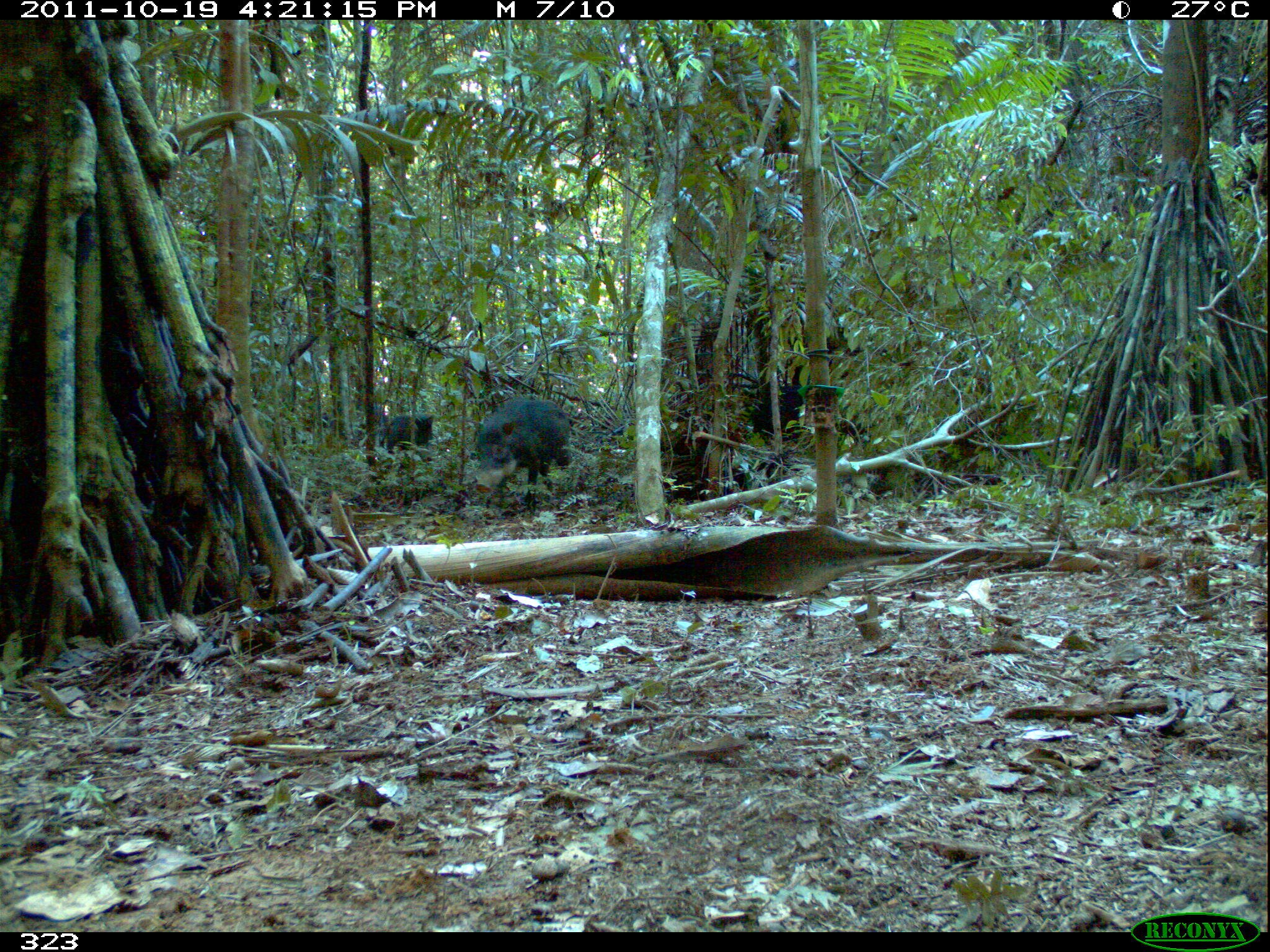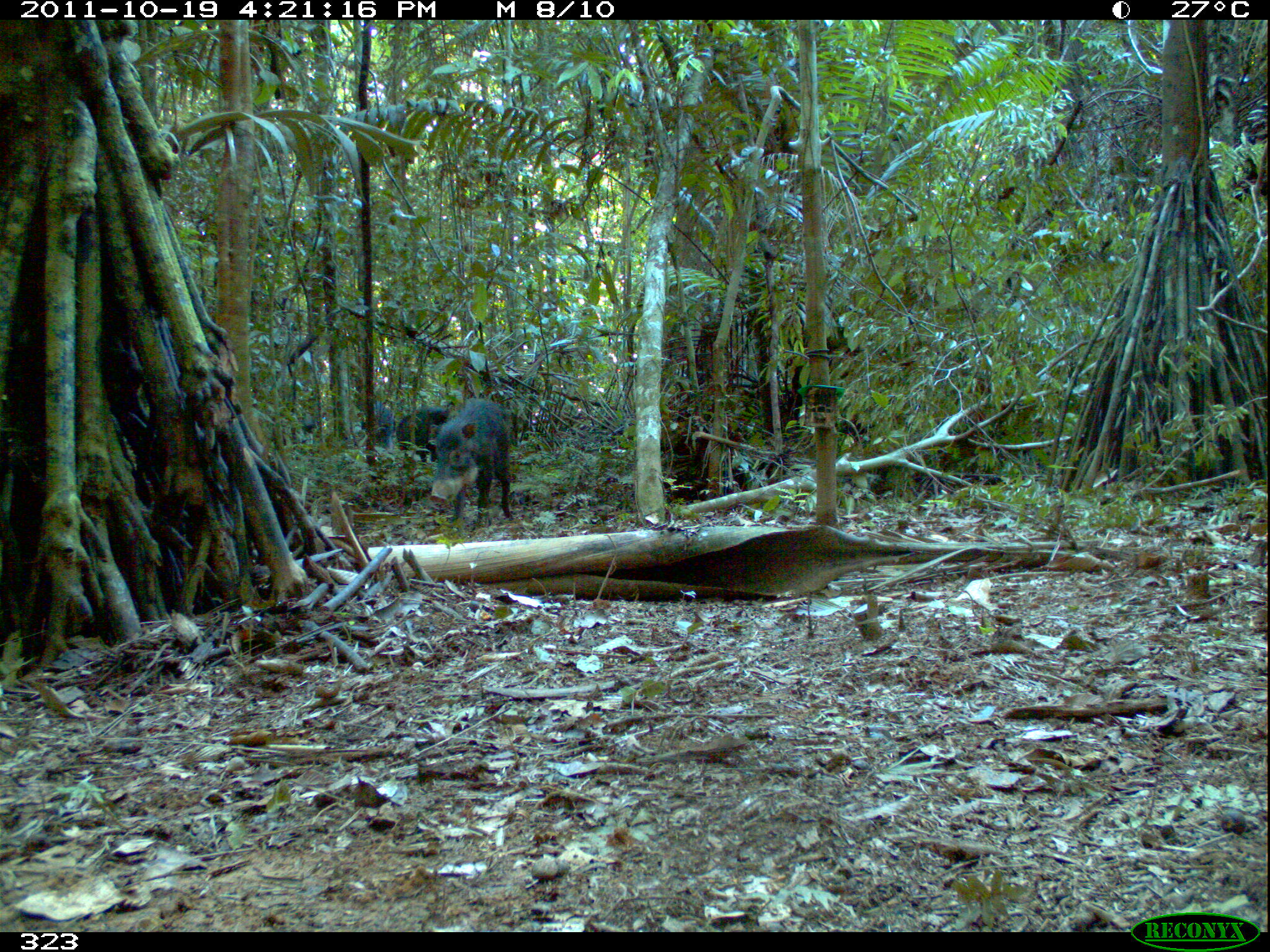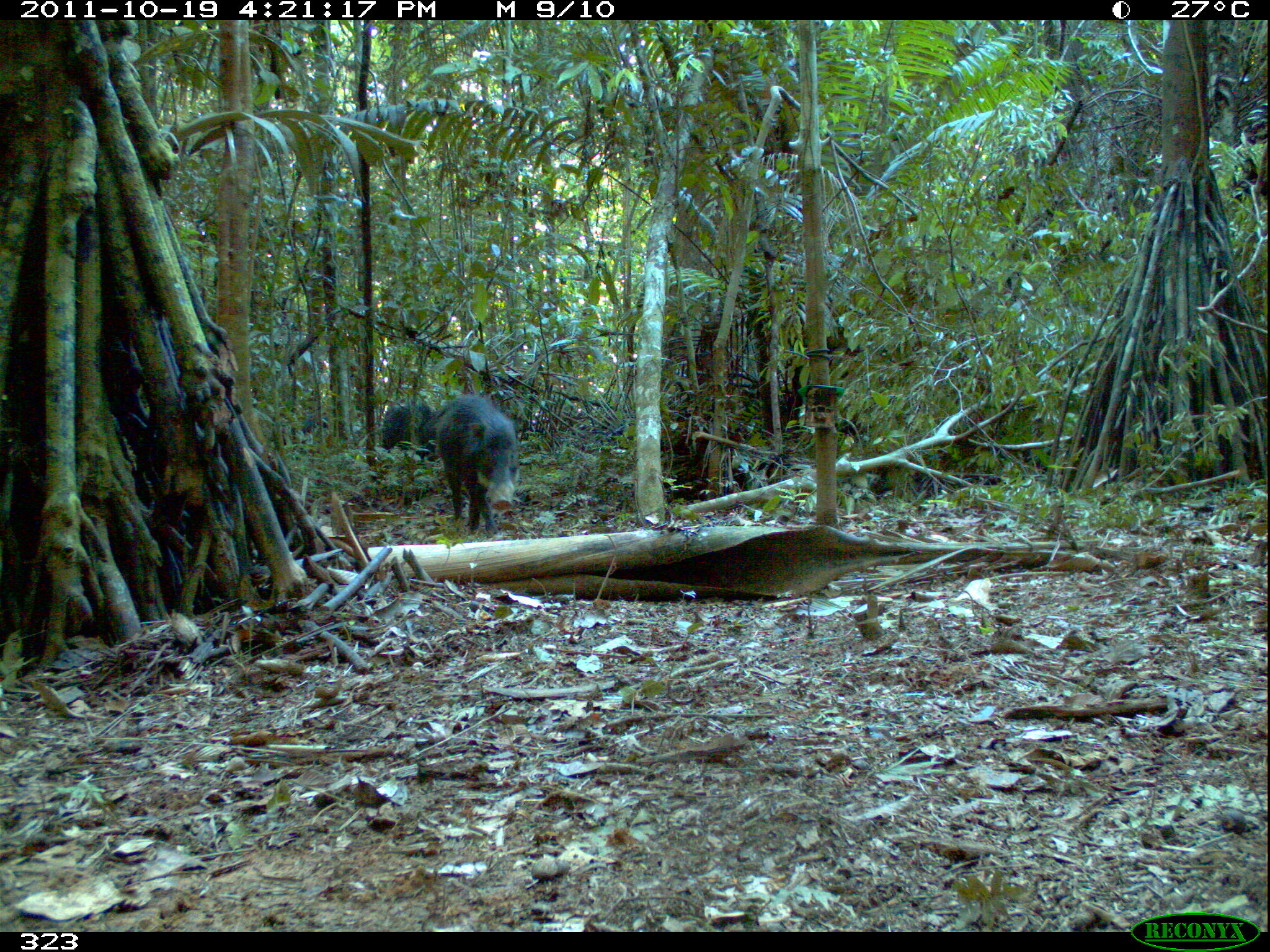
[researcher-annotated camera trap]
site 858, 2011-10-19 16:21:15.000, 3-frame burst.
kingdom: Animalia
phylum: Chordata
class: Mammalia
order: Artiodactyla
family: Tayassuidae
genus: Tayassu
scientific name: Tayassu pecari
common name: white-lipped peccary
Tayassu pecari (white-lipped peccary).